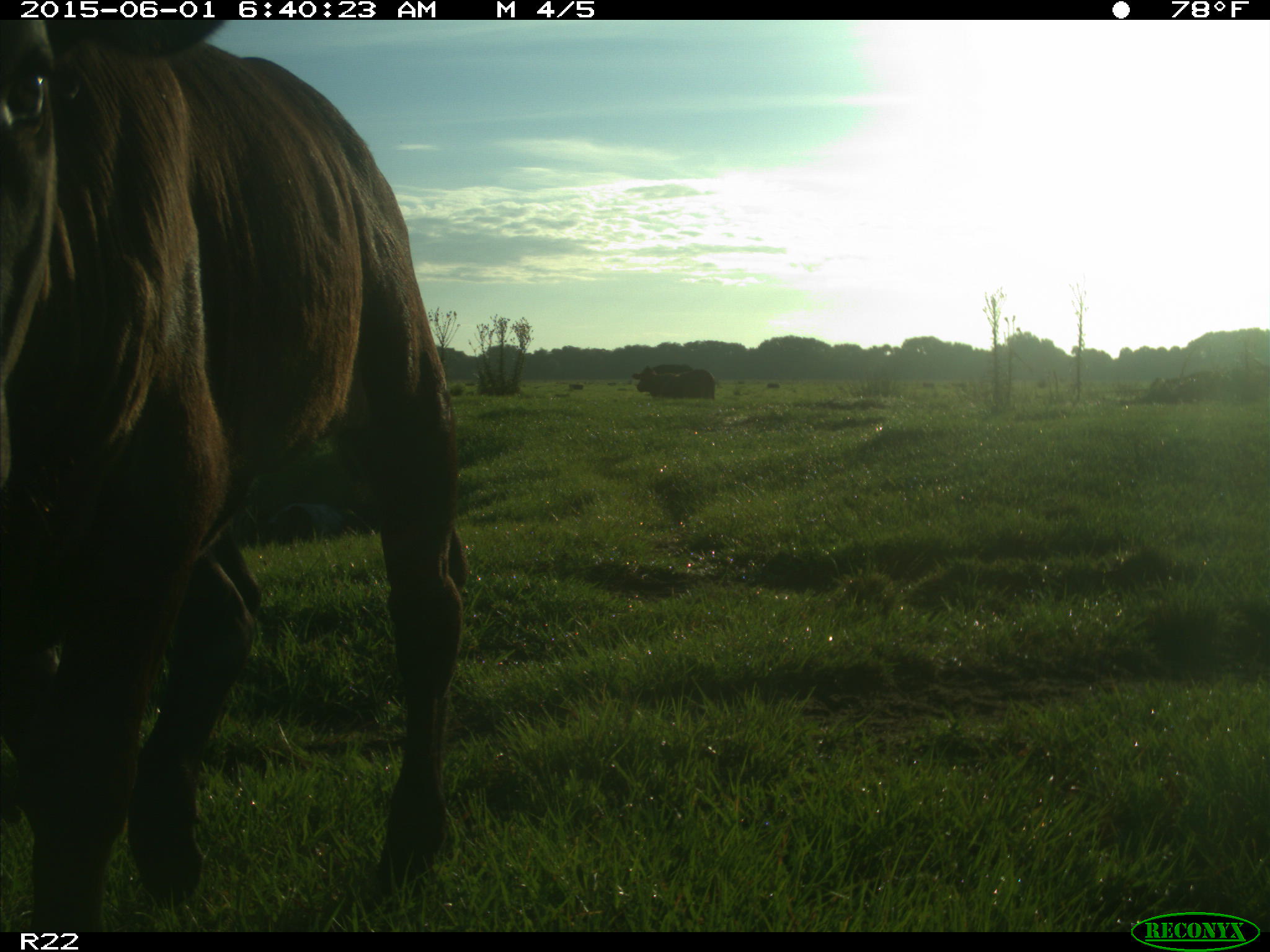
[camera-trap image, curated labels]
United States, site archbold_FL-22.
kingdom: Animalia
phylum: Chordata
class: Mammalia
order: Artiodactyla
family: Bovidae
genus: Bos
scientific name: Bos taurus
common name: domestic cow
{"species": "Bos taurus (domestic cow)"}